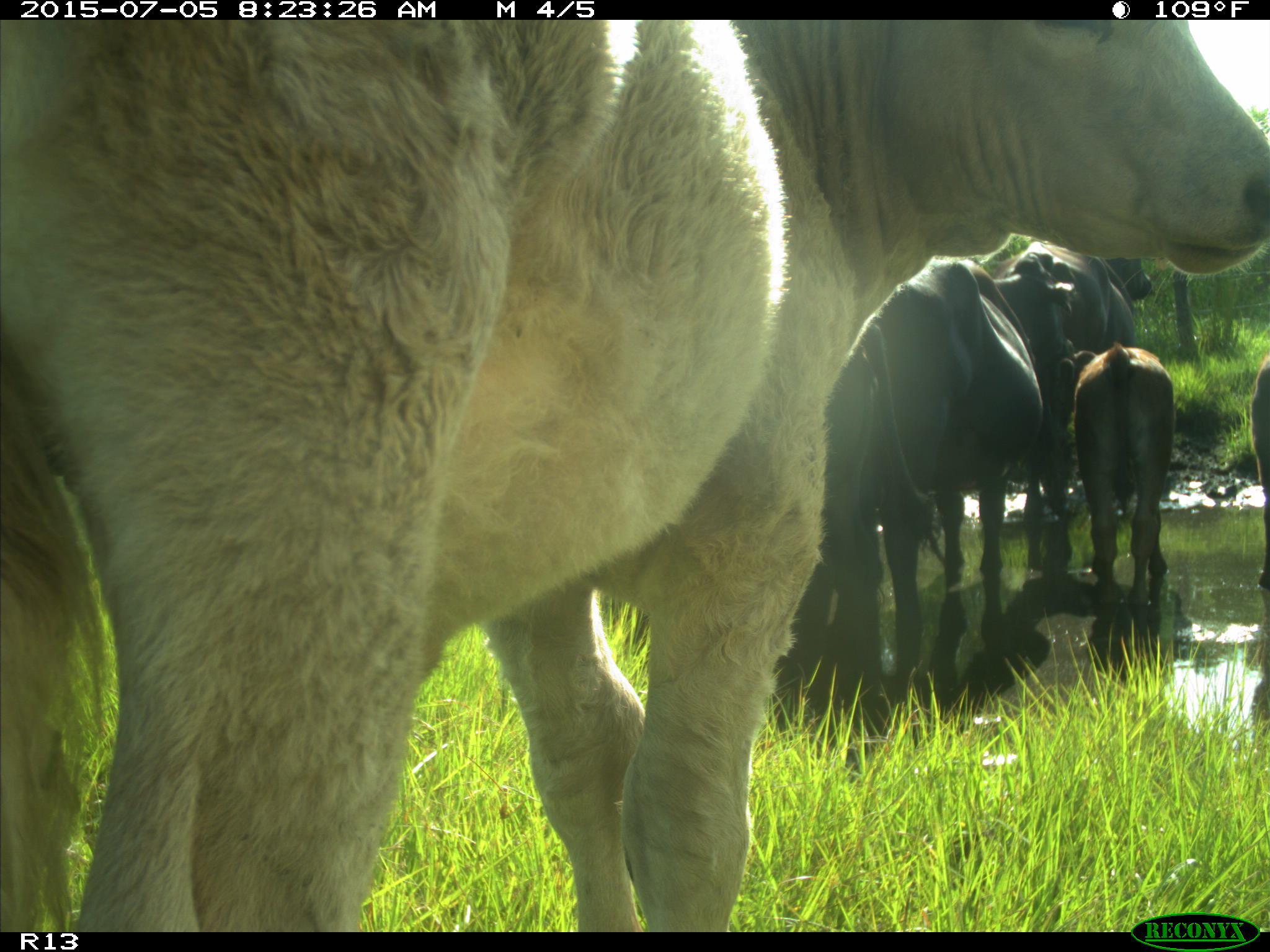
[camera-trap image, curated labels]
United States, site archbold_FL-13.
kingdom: Animalia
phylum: Chordata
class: Mammalia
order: Artiodactyla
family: Bovidae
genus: Bos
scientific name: Bos taurus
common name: domestic cow